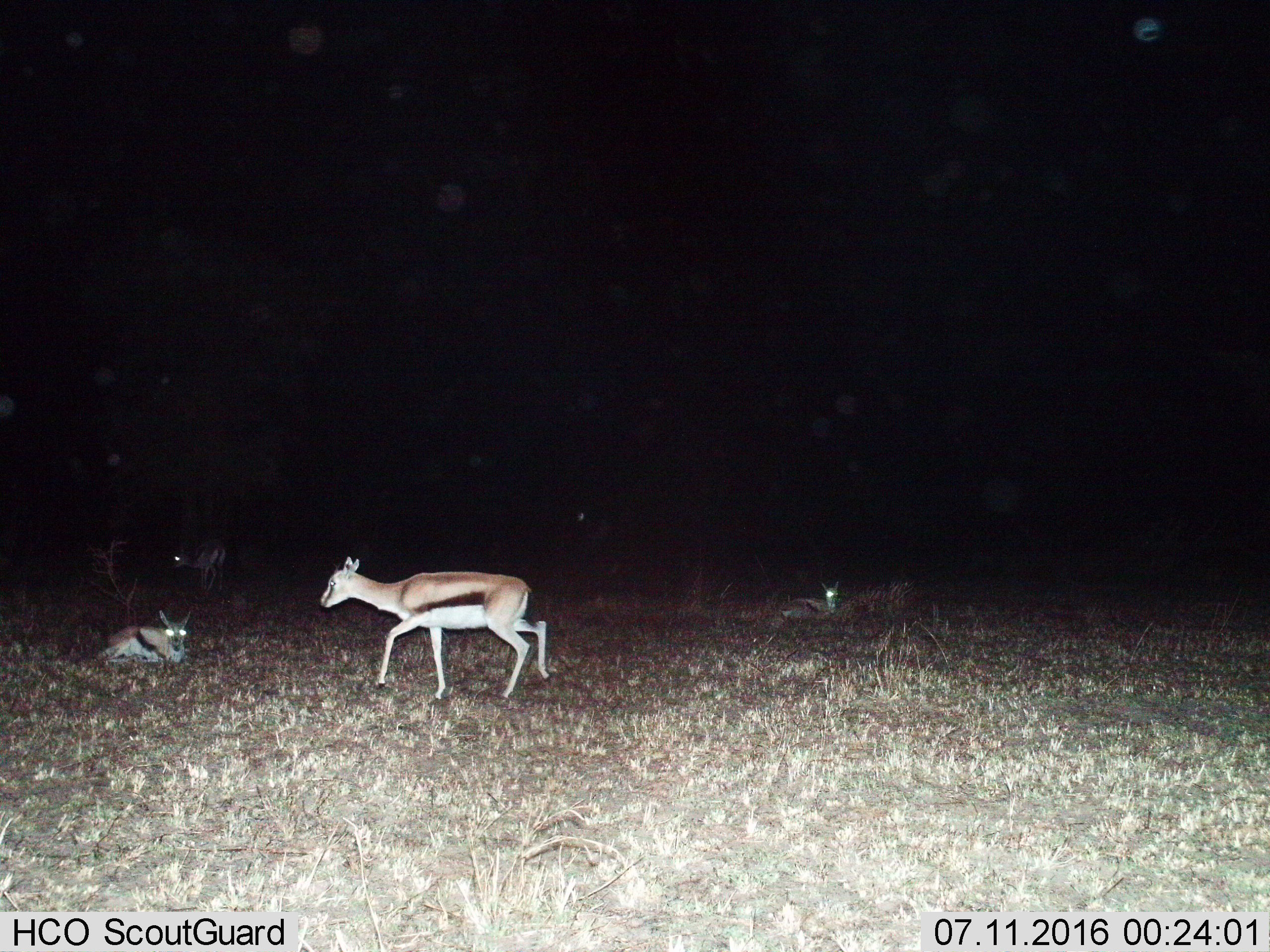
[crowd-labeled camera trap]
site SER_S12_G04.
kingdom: Animalia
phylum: Chordata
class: Mammalia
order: Artiodactyla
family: Bovidae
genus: Eudorcas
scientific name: Eudorcas thomsonii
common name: thomson's gazelle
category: gazellethomsons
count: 4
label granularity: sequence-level